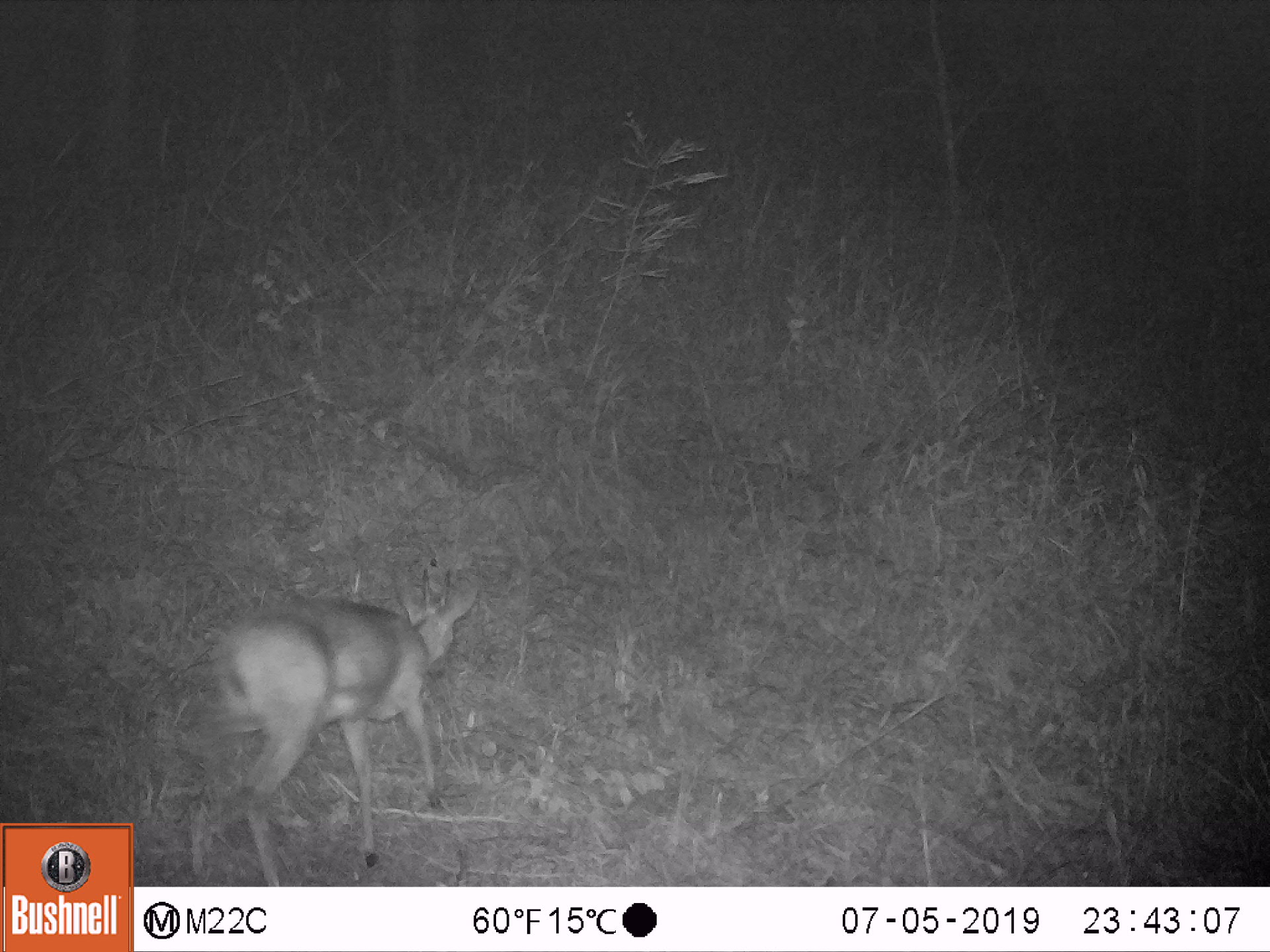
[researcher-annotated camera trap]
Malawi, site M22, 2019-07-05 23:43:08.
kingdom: Animalia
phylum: Chordata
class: Mammalia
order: Artiodactyla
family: Bovidae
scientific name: Antilopinae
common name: small antelope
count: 1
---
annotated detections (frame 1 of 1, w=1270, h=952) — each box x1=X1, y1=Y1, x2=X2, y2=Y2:
small antelope: x1=179, y1=560, x2=491, y2=881